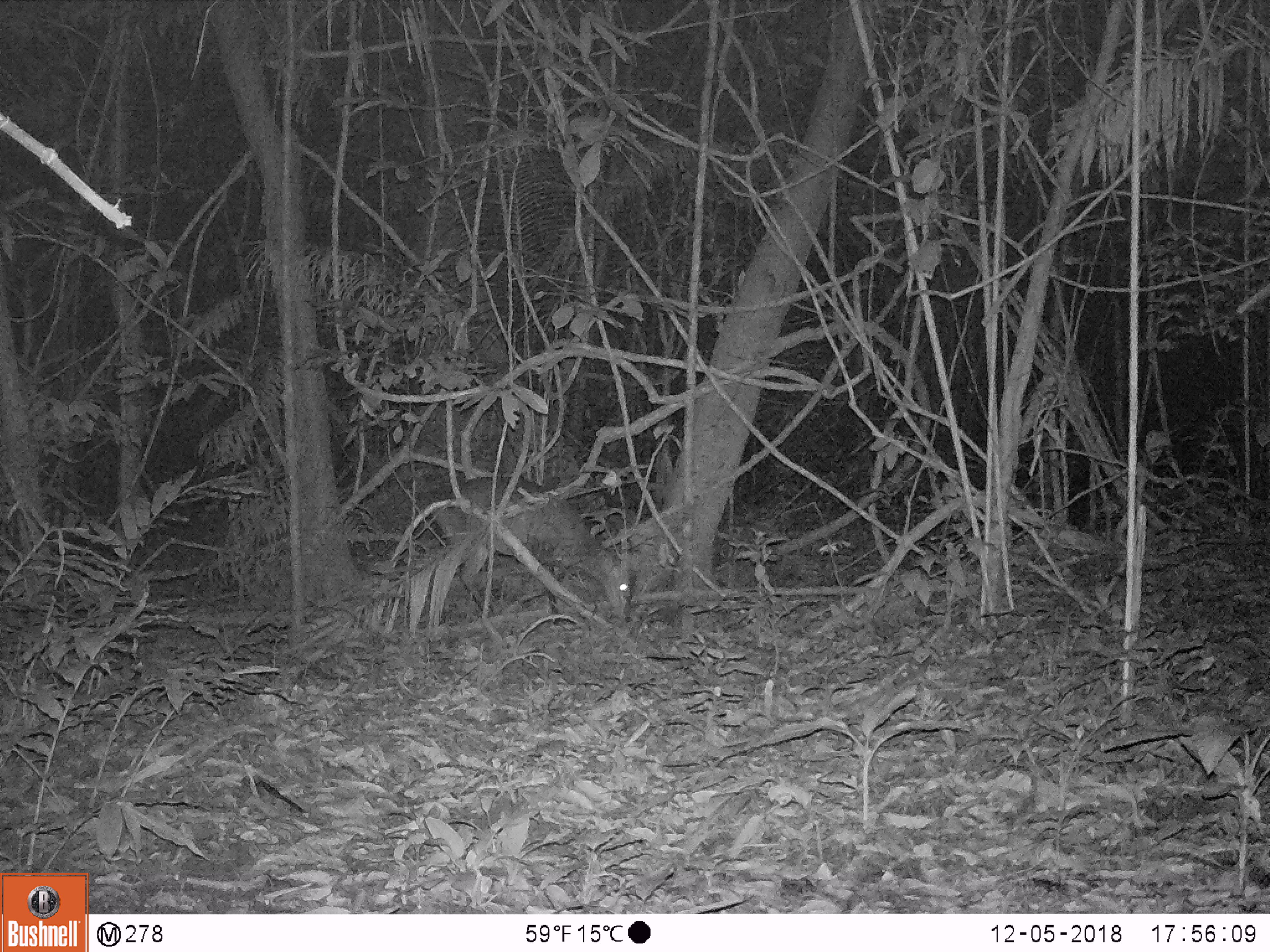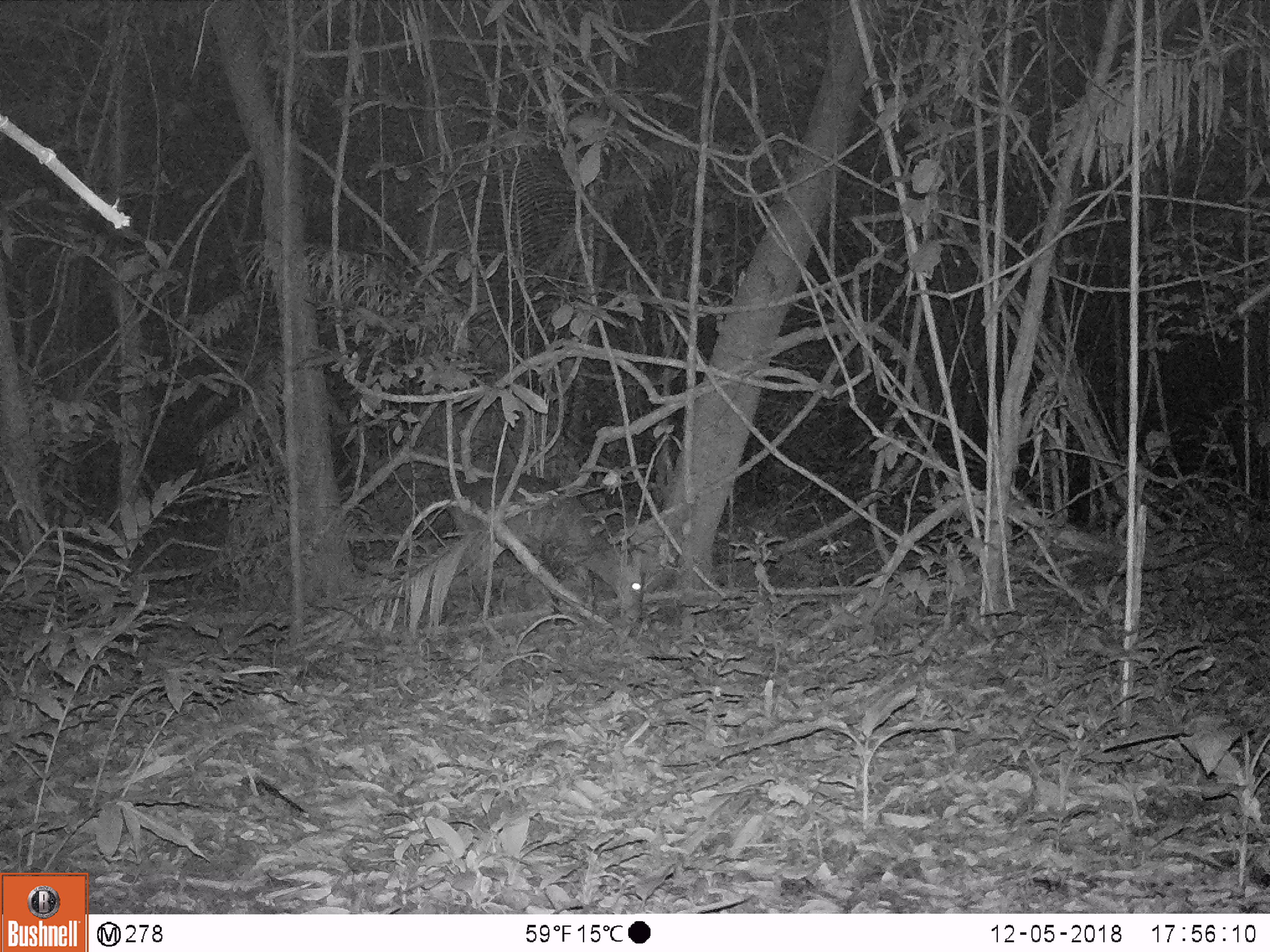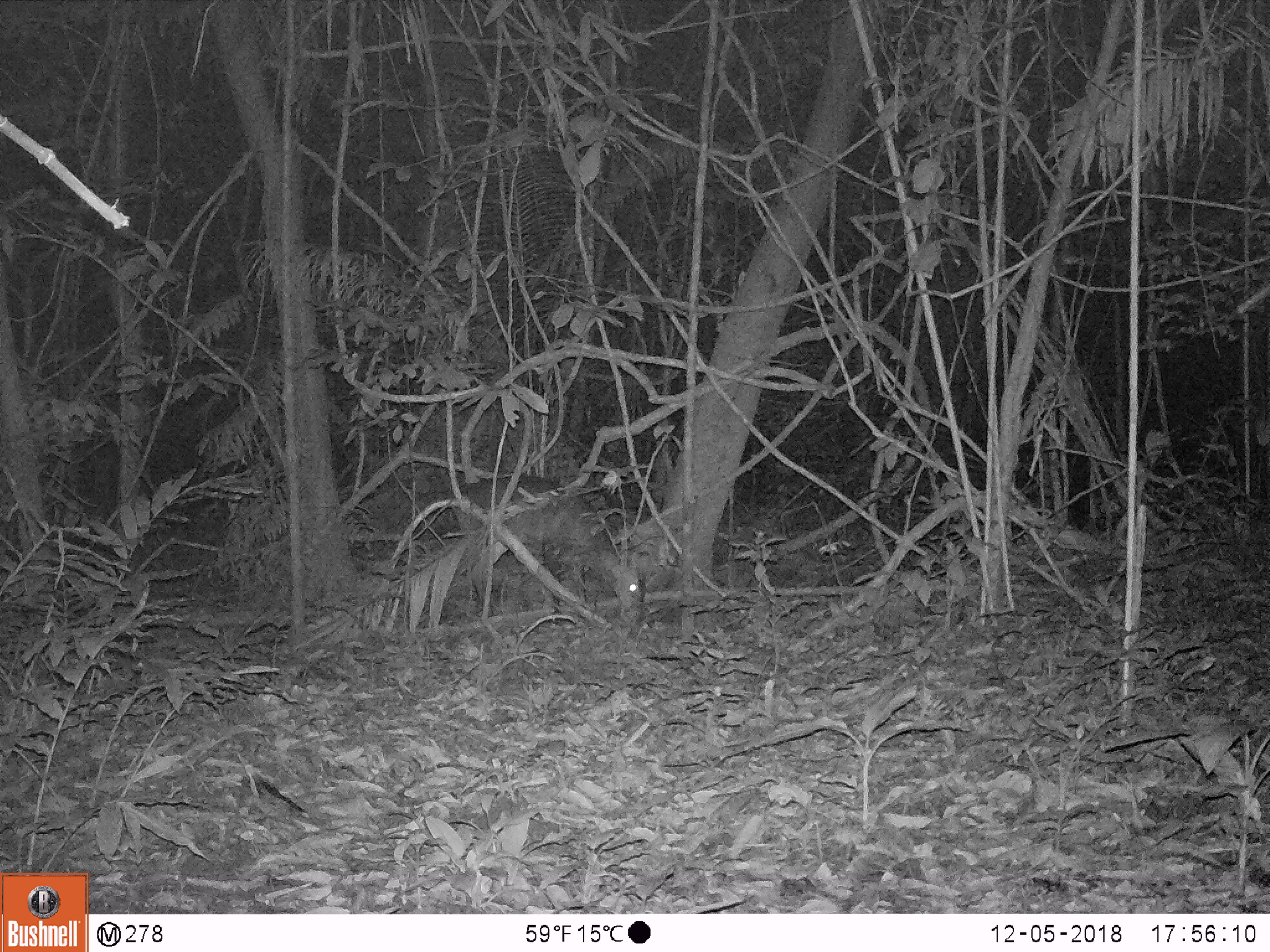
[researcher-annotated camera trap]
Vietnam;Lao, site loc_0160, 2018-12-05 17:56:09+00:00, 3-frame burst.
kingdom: Animalia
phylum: Chordata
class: Mammalia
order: Artiodactyla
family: Cervidae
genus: Muntiacus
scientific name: Muntiacus vuquangensis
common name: large-antlered muntjac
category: large antlered muntjac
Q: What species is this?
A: Large antlered muntjac (large-antlered muntjac) (Muntiacus vuquangensis).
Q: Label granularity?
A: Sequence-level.